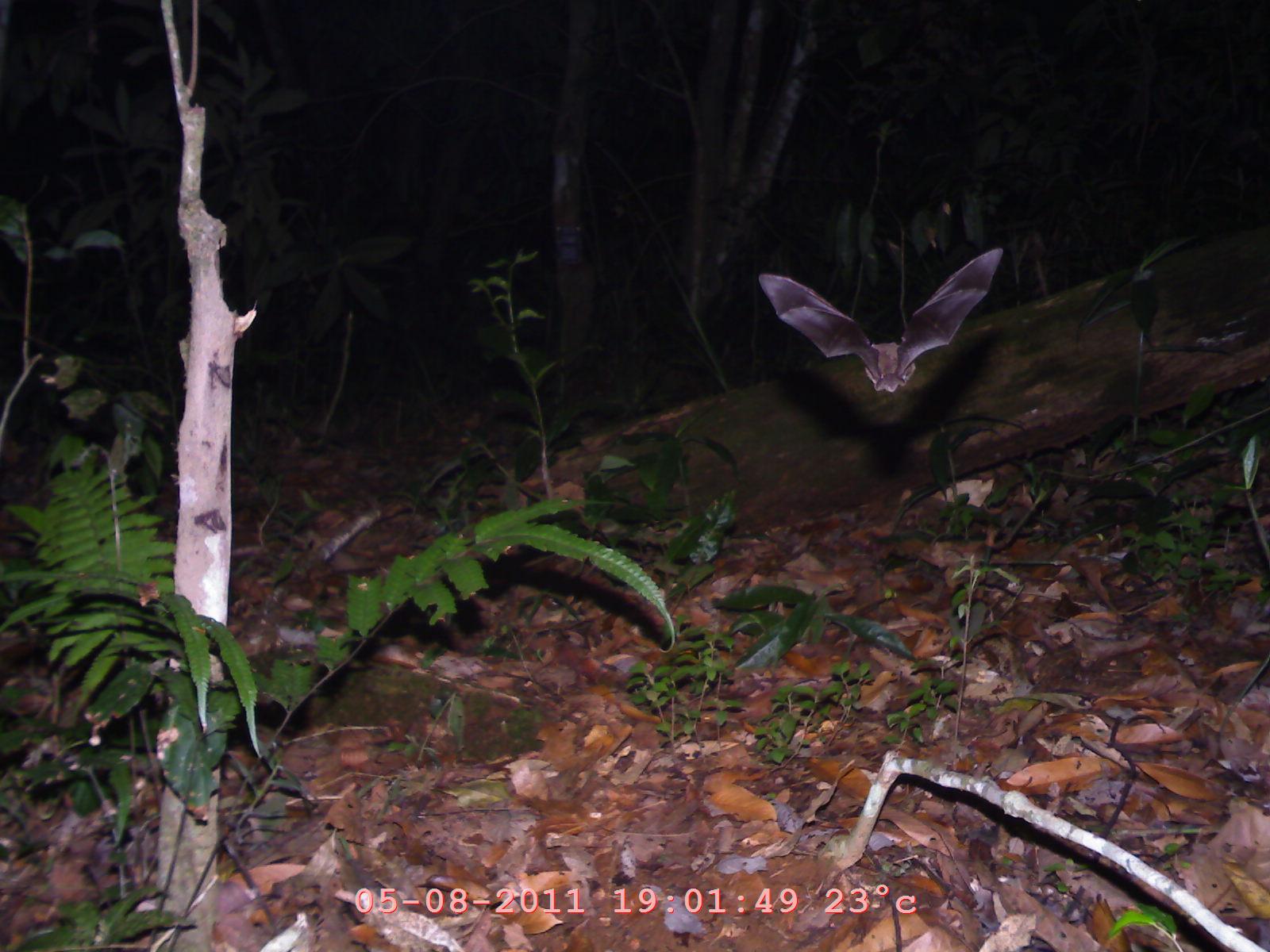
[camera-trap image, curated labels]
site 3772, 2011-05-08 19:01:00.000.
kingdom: Animalia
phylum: Chordata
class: Mammalia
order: Chiroptera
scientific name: Chiroptera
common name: bats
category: unknown bat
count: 1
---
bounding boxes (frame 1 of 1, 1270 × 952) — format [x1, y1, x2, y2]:
unknown bat: [758, 245, 1004, 393]